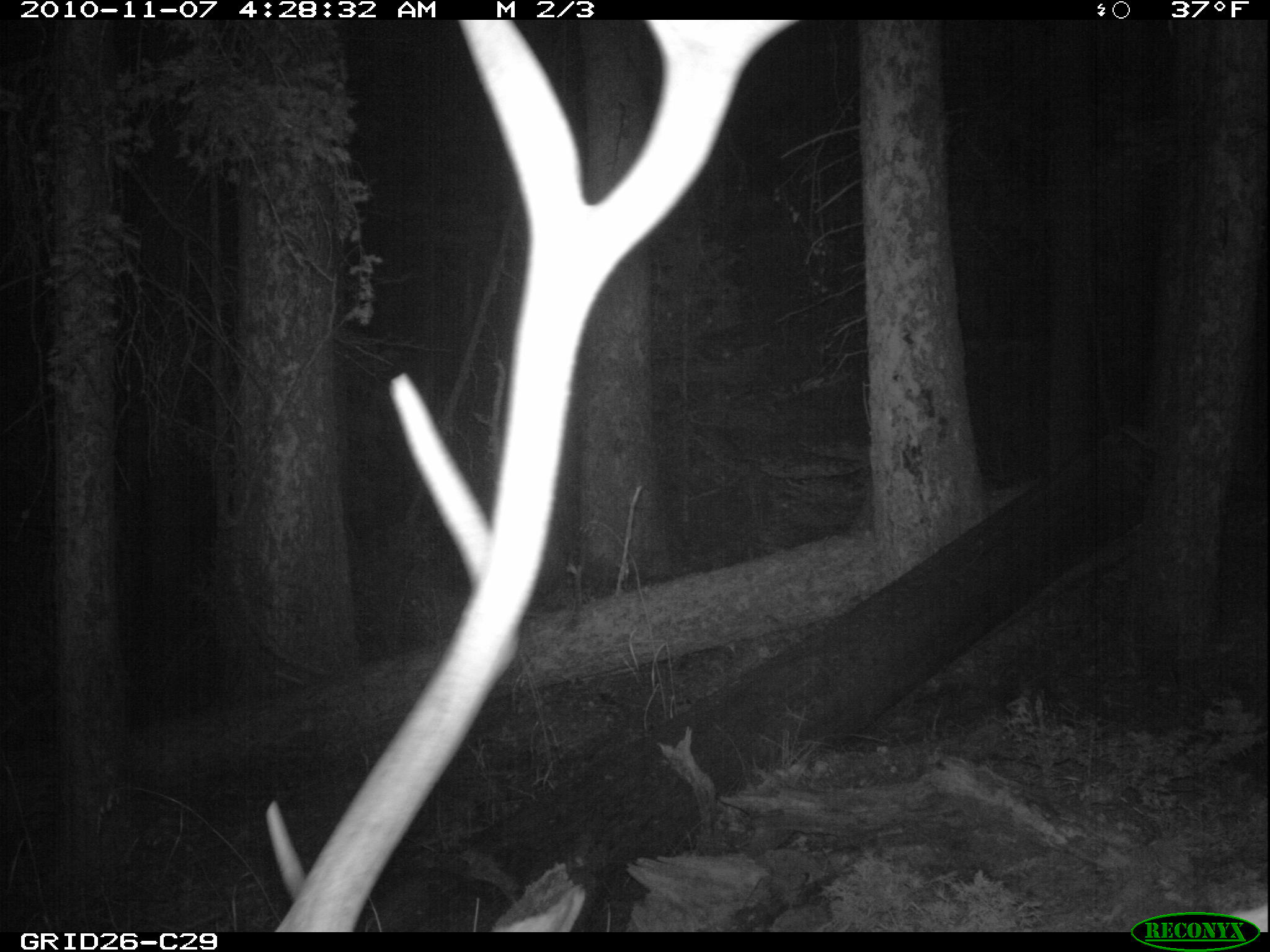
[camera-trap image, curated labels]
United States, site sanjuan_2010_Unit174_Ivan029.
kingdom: Animalia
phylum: Chordata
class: Mammalia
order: Artiodactyla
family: Cervidae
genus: Cervus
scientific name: Cervus elaphus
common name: red deer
Cervus elaphus (red deer).